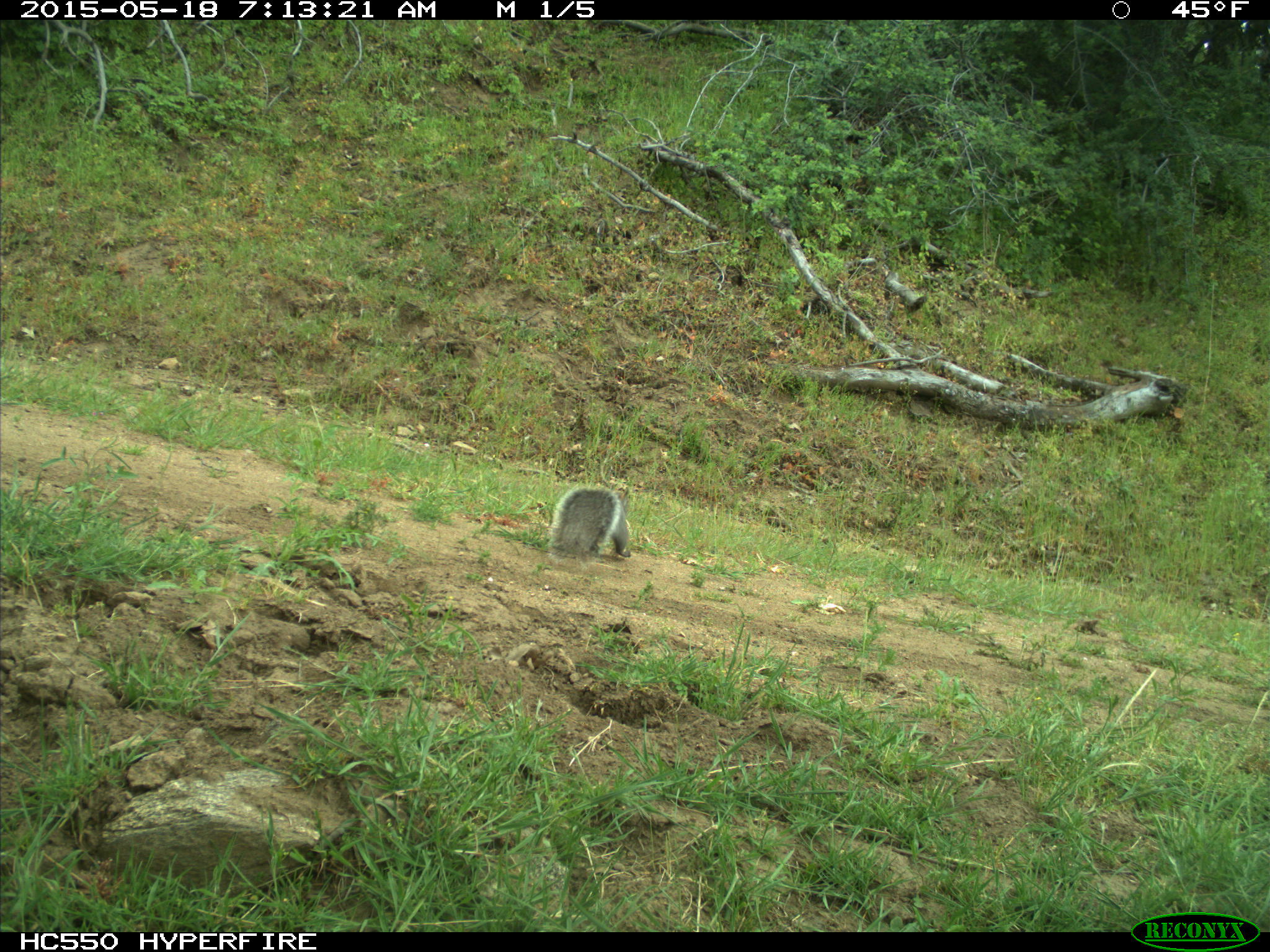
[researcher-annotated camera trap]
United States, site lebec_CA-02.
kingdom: Animalia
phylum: Chordata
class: Mammalia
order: Rodentia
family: Sciuridae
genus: Sciurus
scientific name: Sciurus carolinensis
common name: eastern gray squirrel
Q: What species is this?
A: Sciurus carolinensis (eastern gray squirrel).